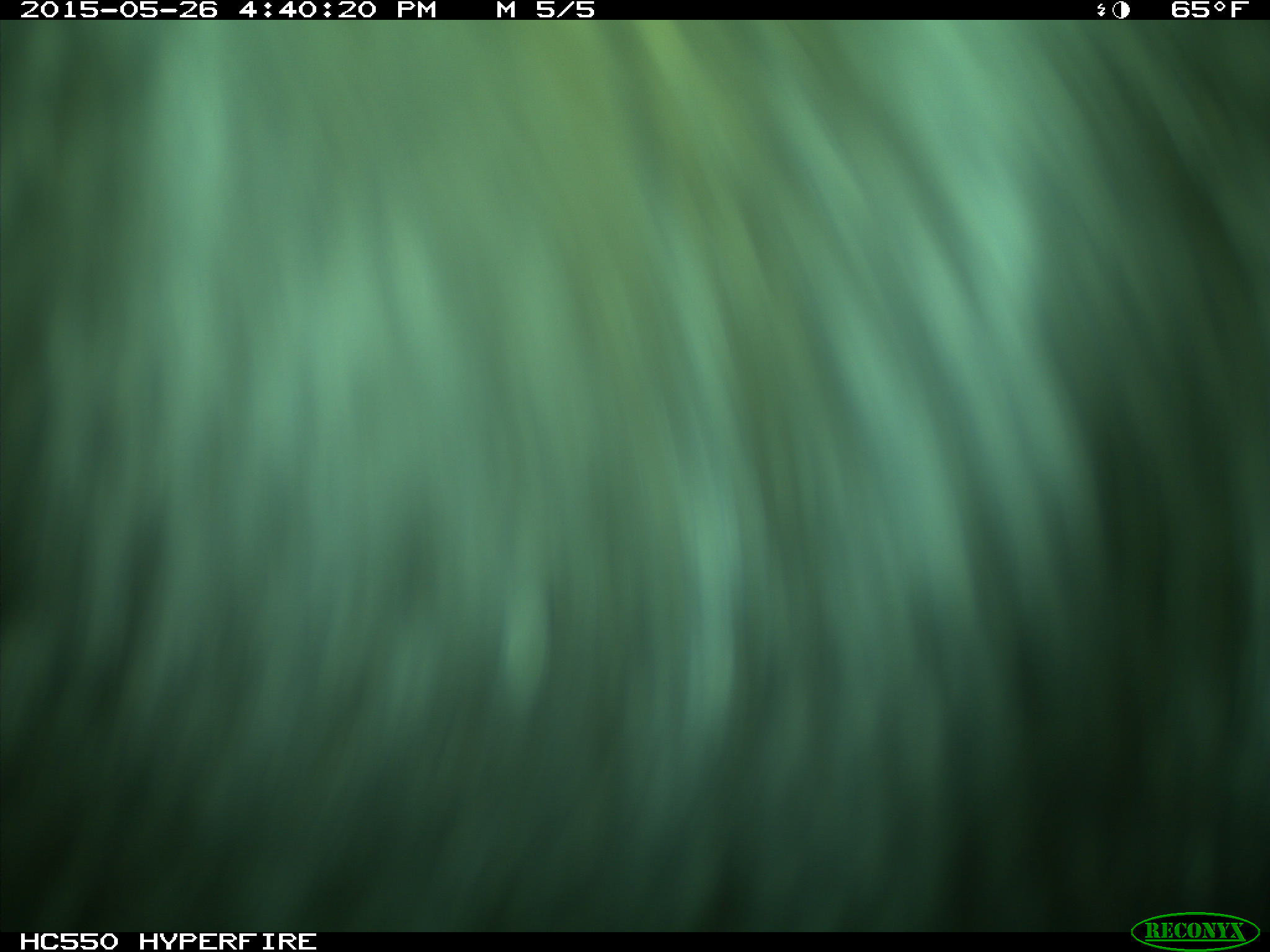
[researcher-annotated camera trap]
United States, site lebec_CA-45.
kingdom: Animalia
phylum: Chordata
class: Mammalia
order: Artiodactyla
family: Bovidae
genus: Bos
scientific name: Bos taurus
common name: domestic cow